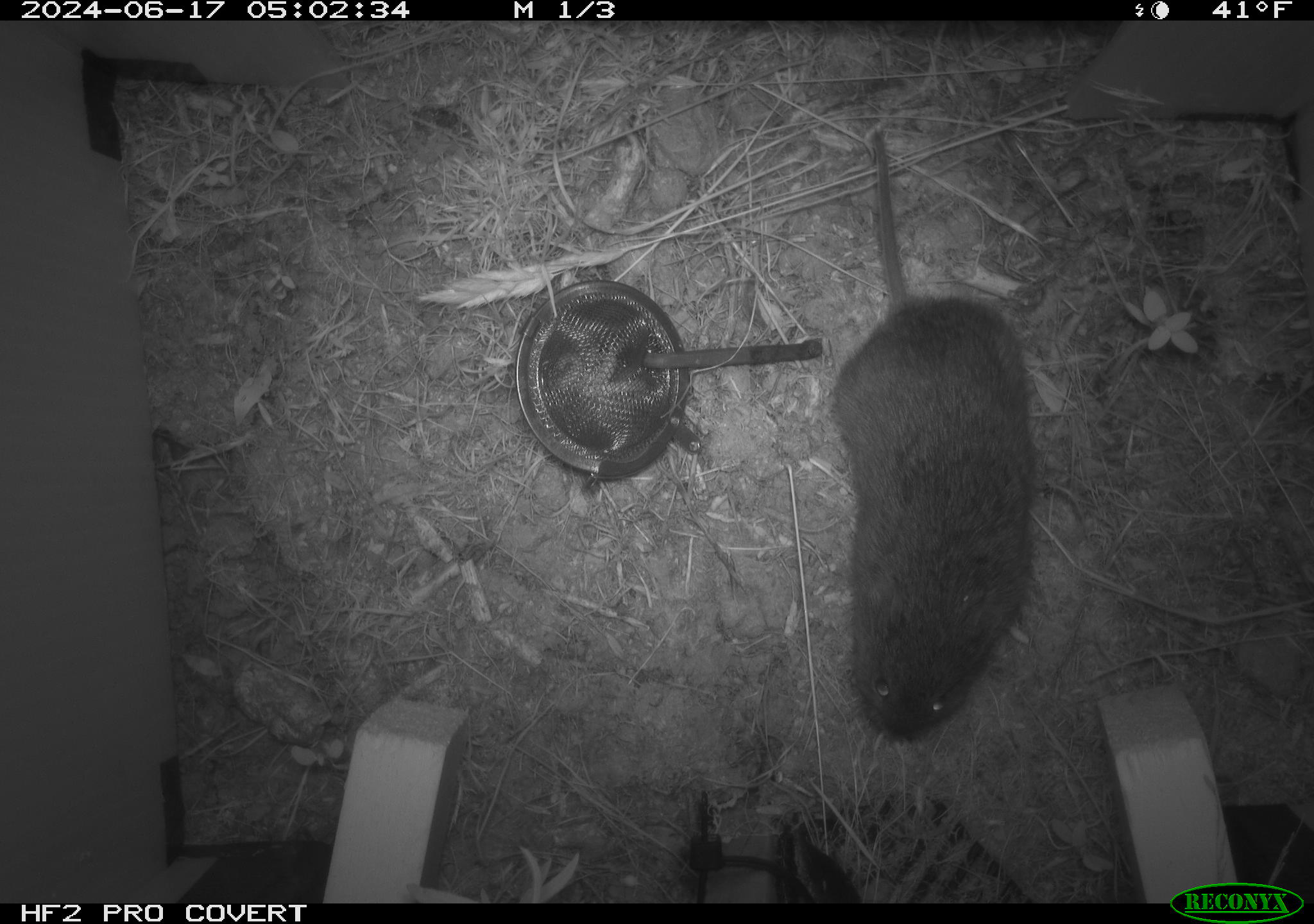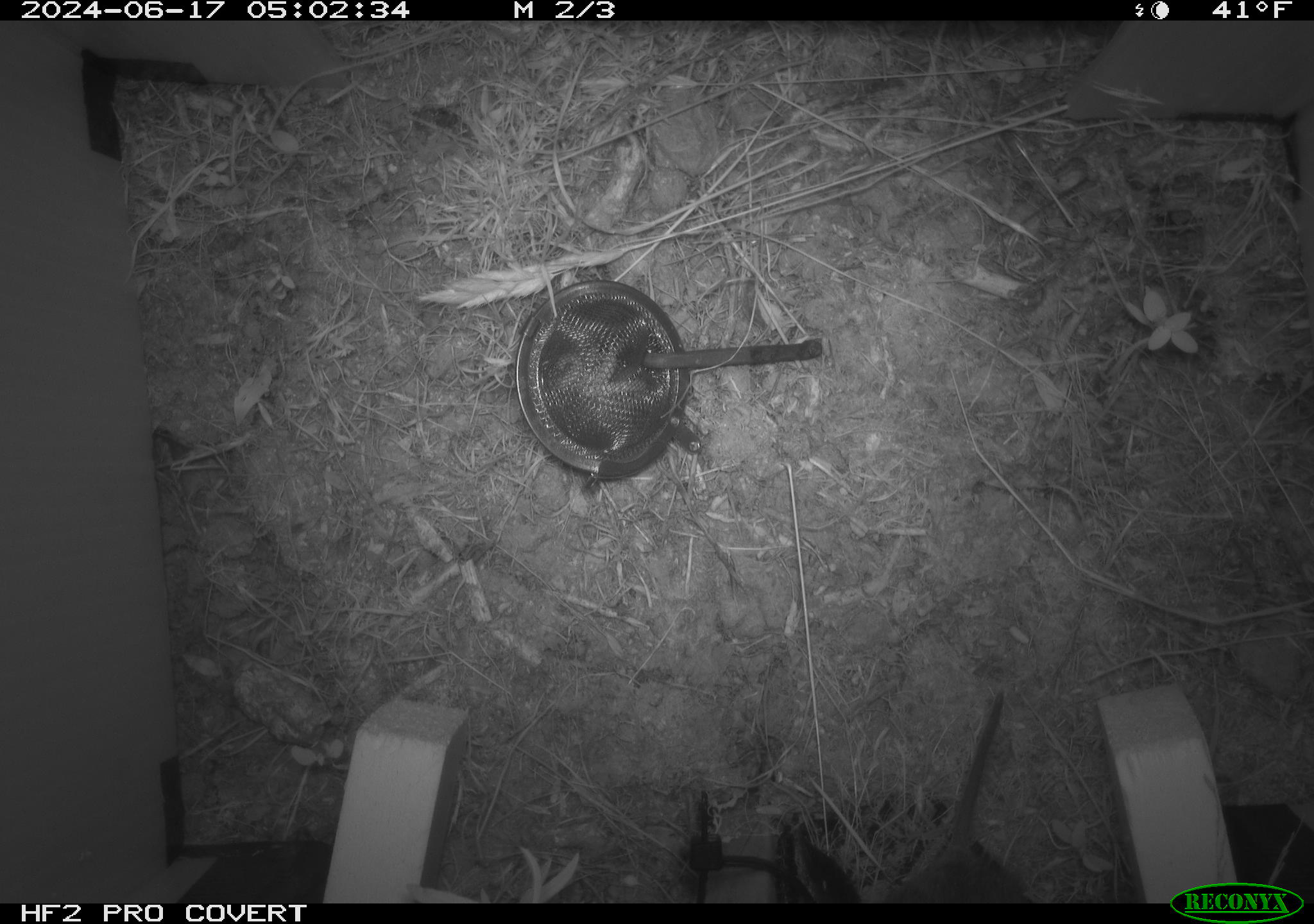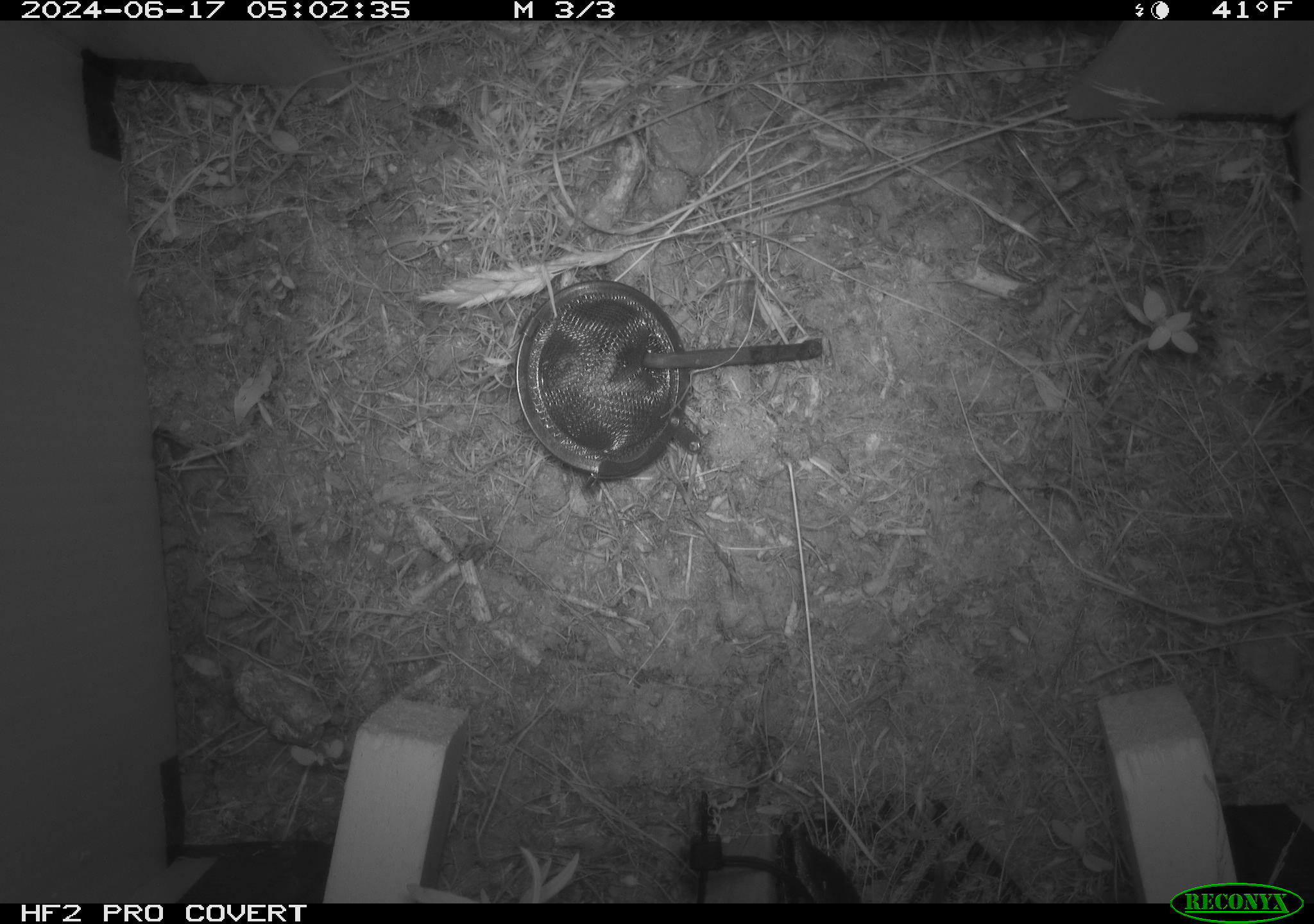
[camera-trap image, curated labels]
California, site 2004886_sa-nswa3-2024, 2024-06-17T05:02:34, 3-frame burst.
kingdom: Animalia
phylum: Chordata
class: Mammalia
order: Rodentia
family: Cricetidae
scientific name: Arvicolinae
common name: voles, lemmings, and muskrats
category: arvicolinae subfamily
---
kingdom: Animalia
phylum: Chordata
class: Mammalia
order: Rodentia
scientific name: Rodentia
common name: rodent